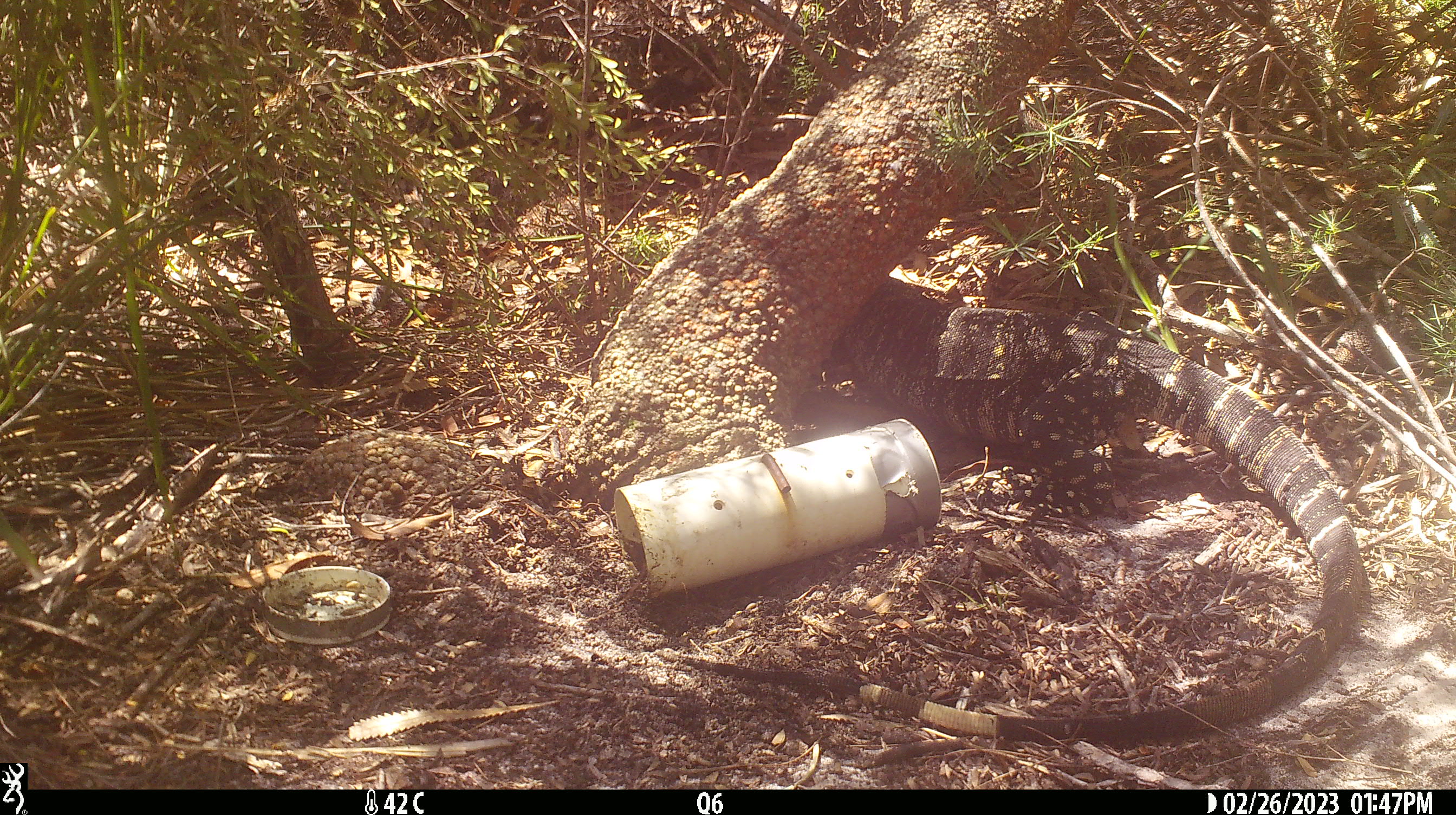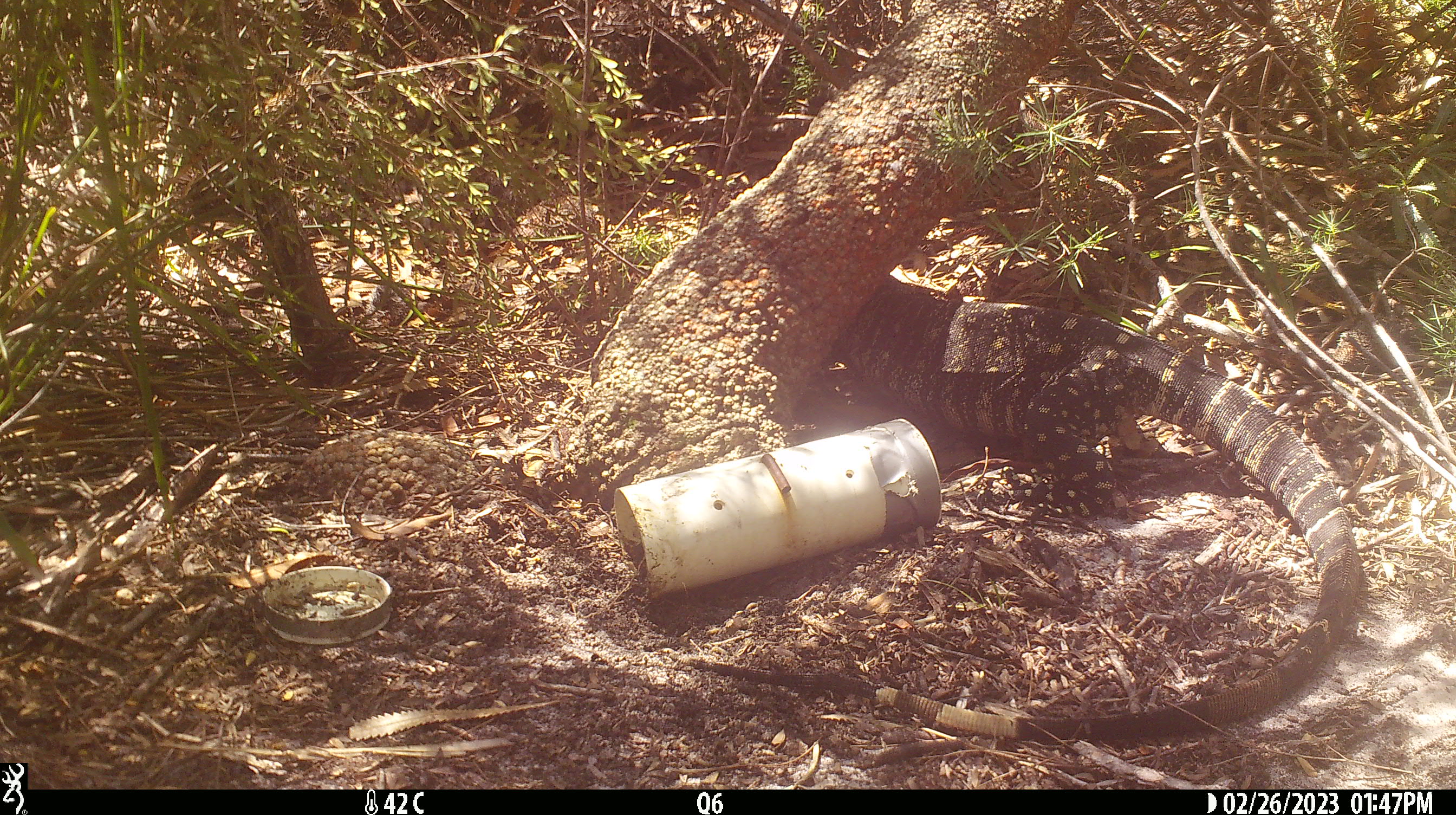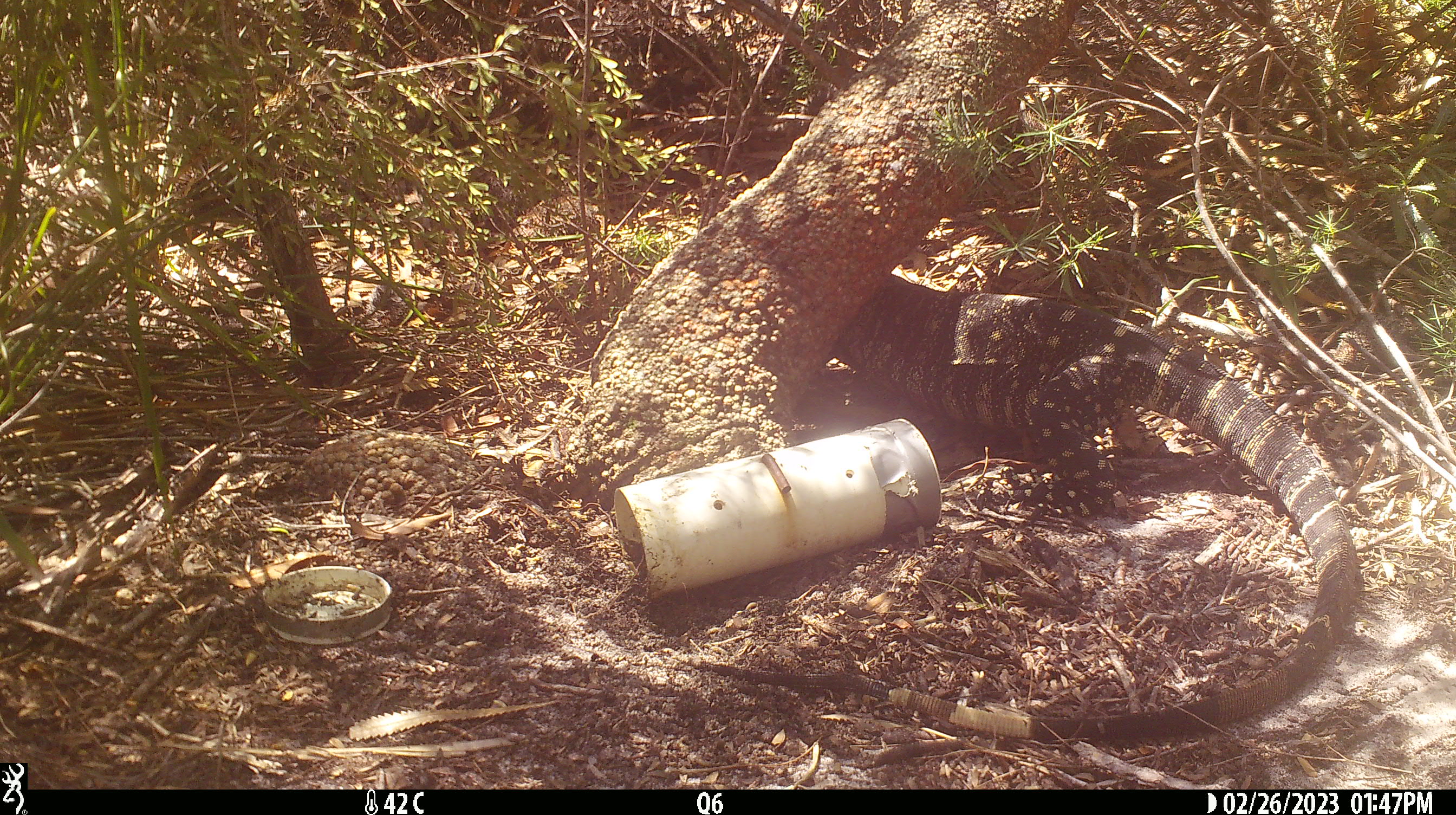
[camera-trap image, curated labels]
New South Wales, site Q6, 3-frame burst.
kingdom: Animalia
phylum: Chordata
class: Reptilia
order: Squamata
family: Varanidae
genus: Varanus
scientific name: Varanus varius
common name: lace monitor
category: goanna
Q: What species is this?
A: Goanna (lace monitor) (Varanus varius).